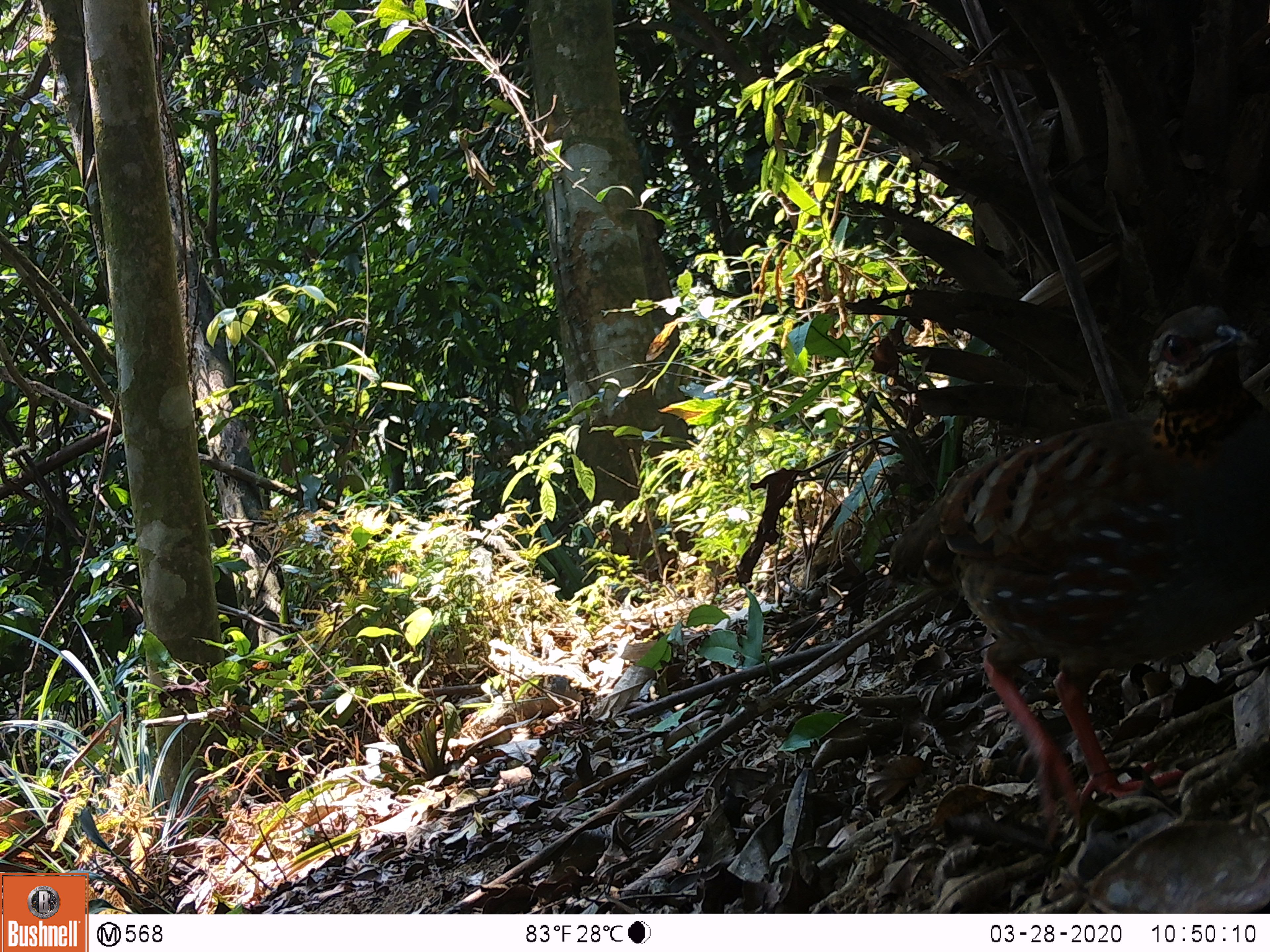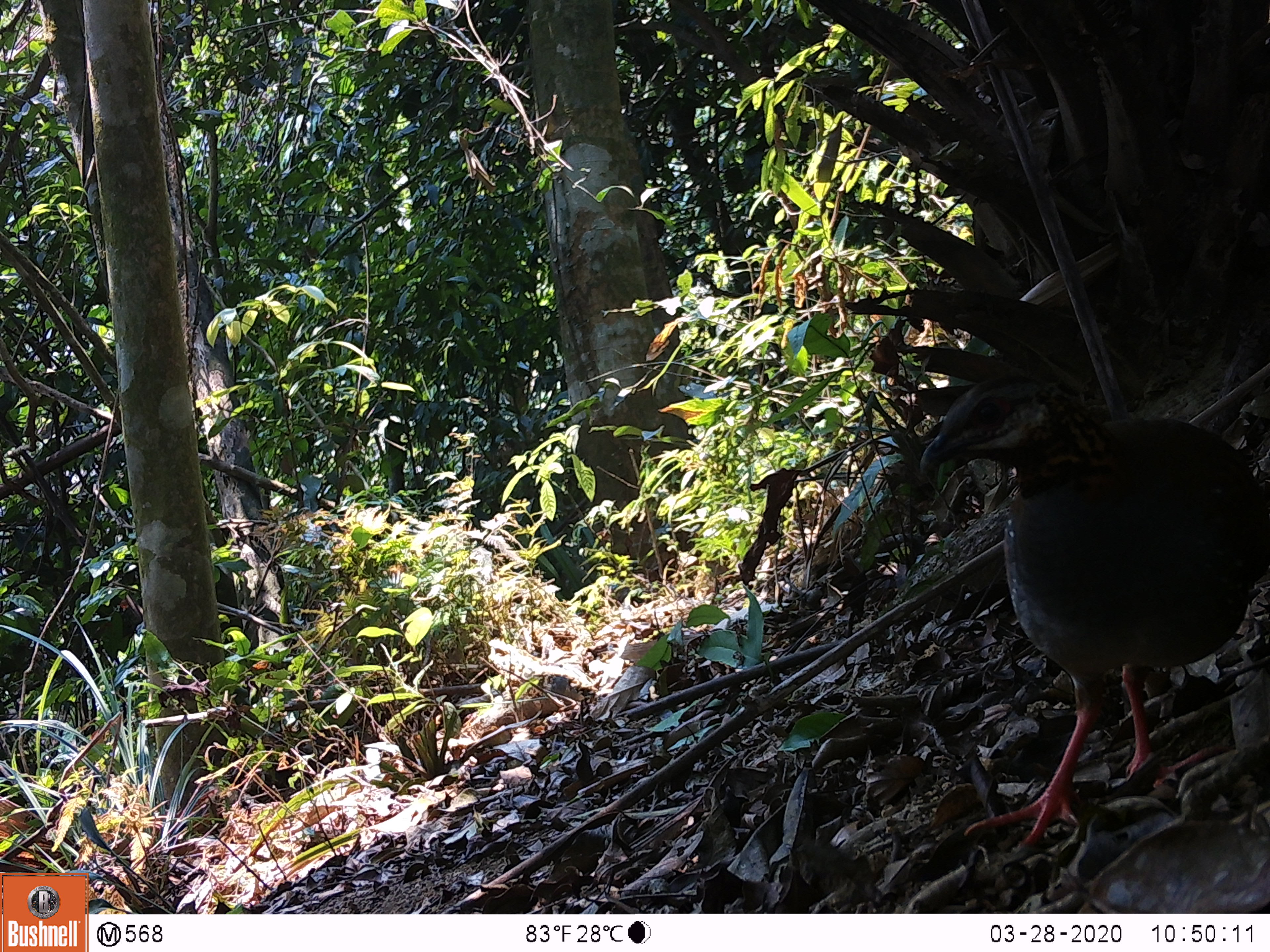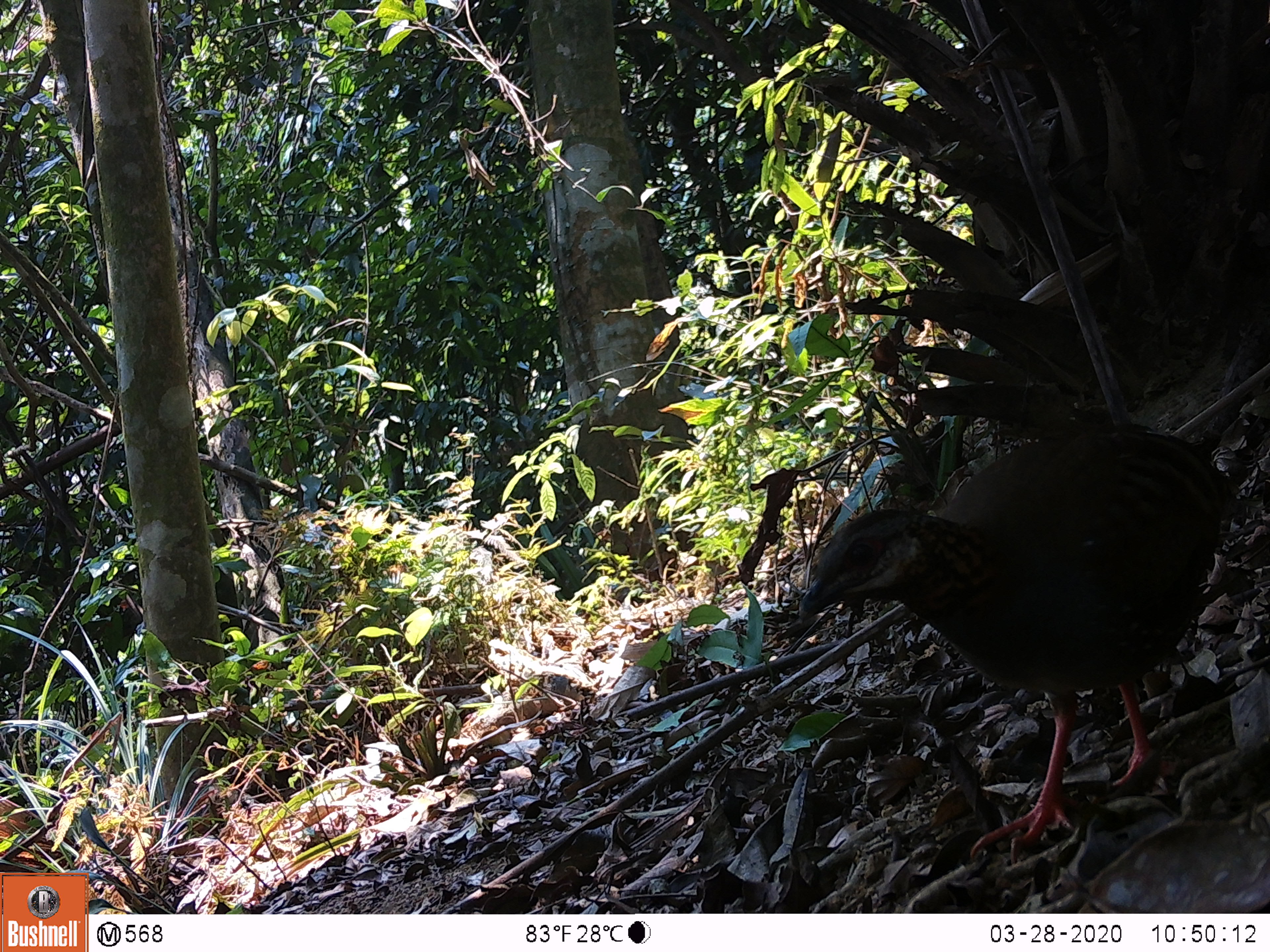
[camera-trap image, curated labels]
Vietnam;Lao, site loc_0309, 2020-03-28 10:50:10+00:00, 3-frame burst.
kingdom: Animalia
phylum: Chordata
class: Aves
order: Galliformes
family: Phasianidae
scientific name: Phasianidae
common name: partridge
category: unidentified partridge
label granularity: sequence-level